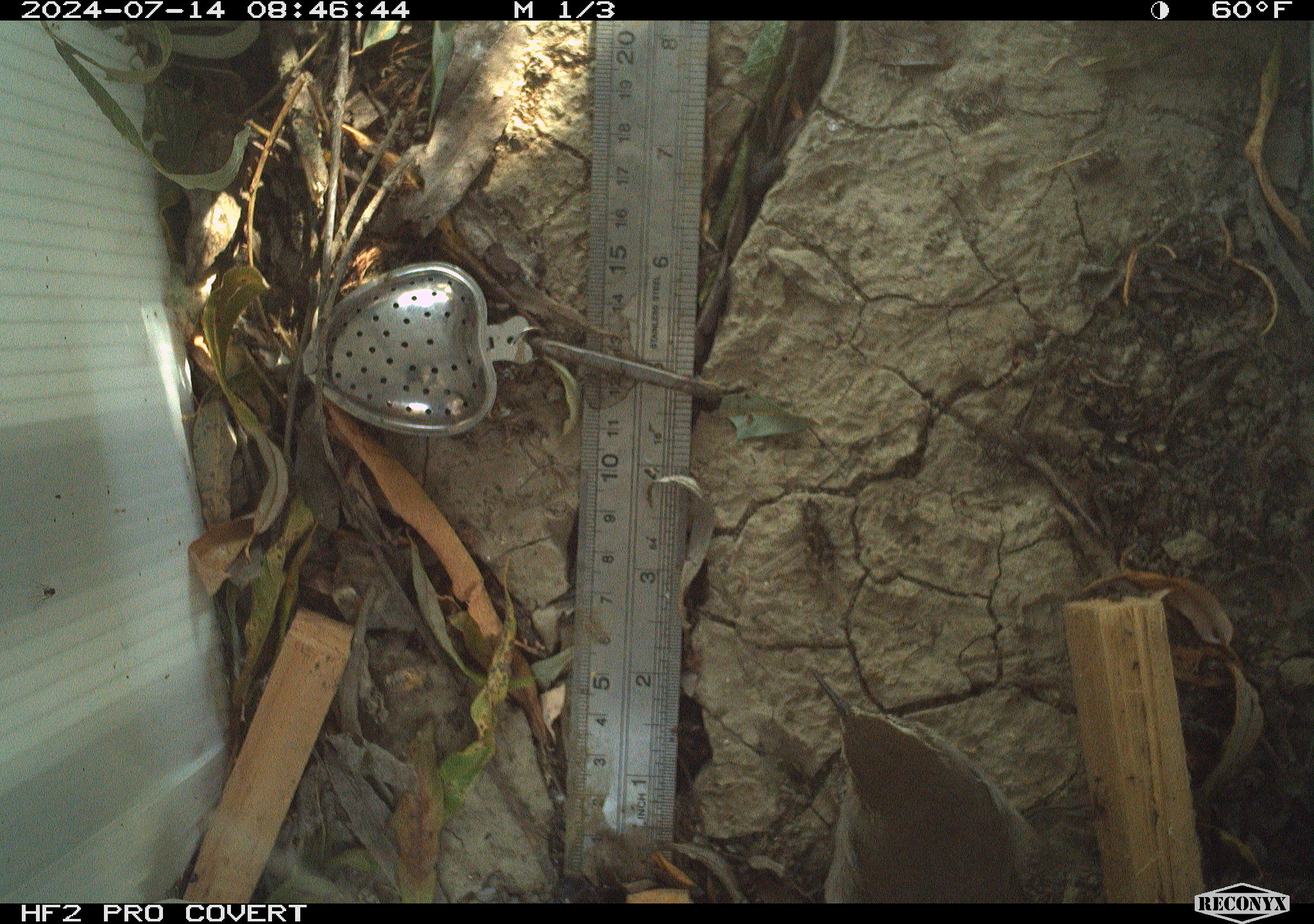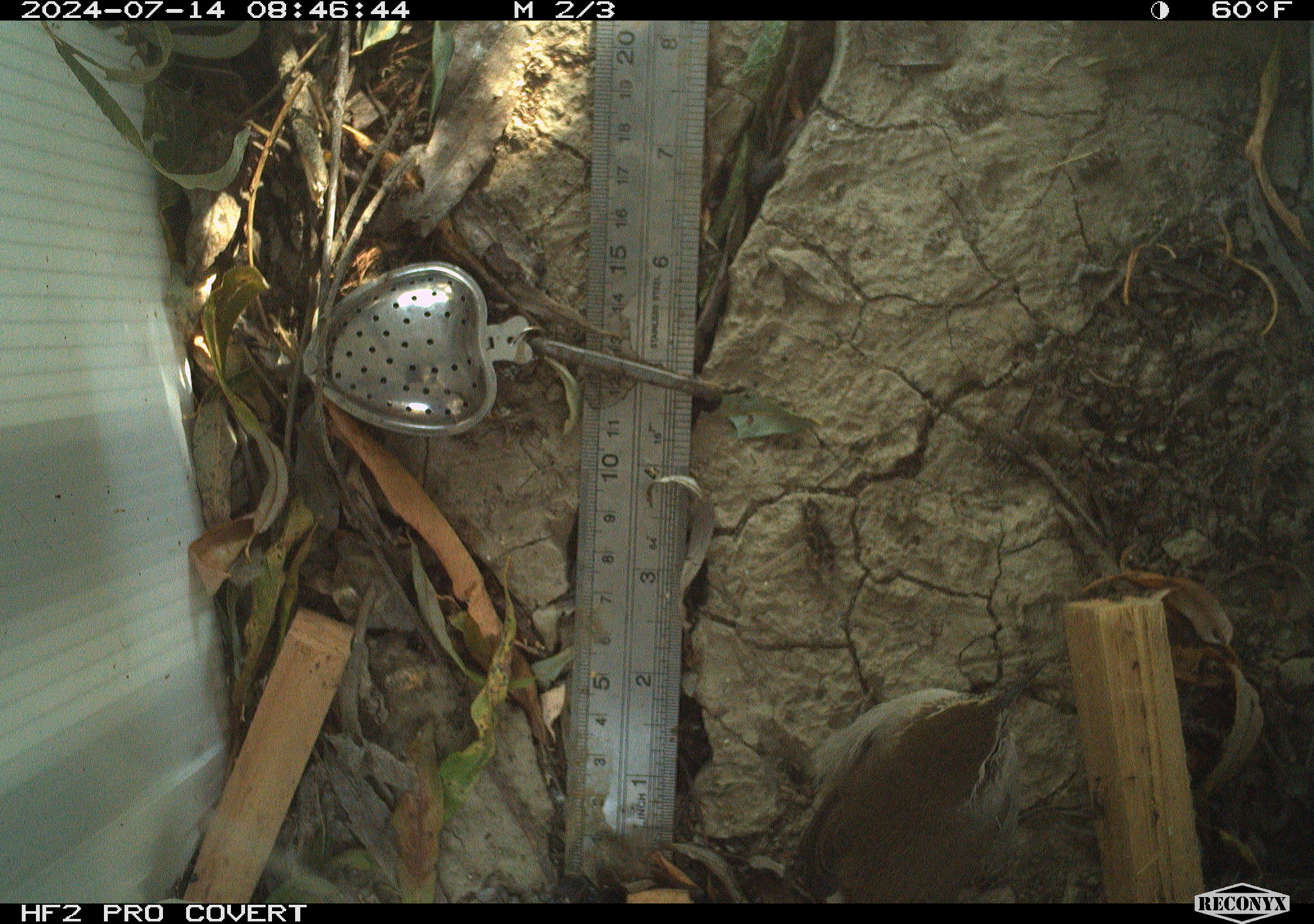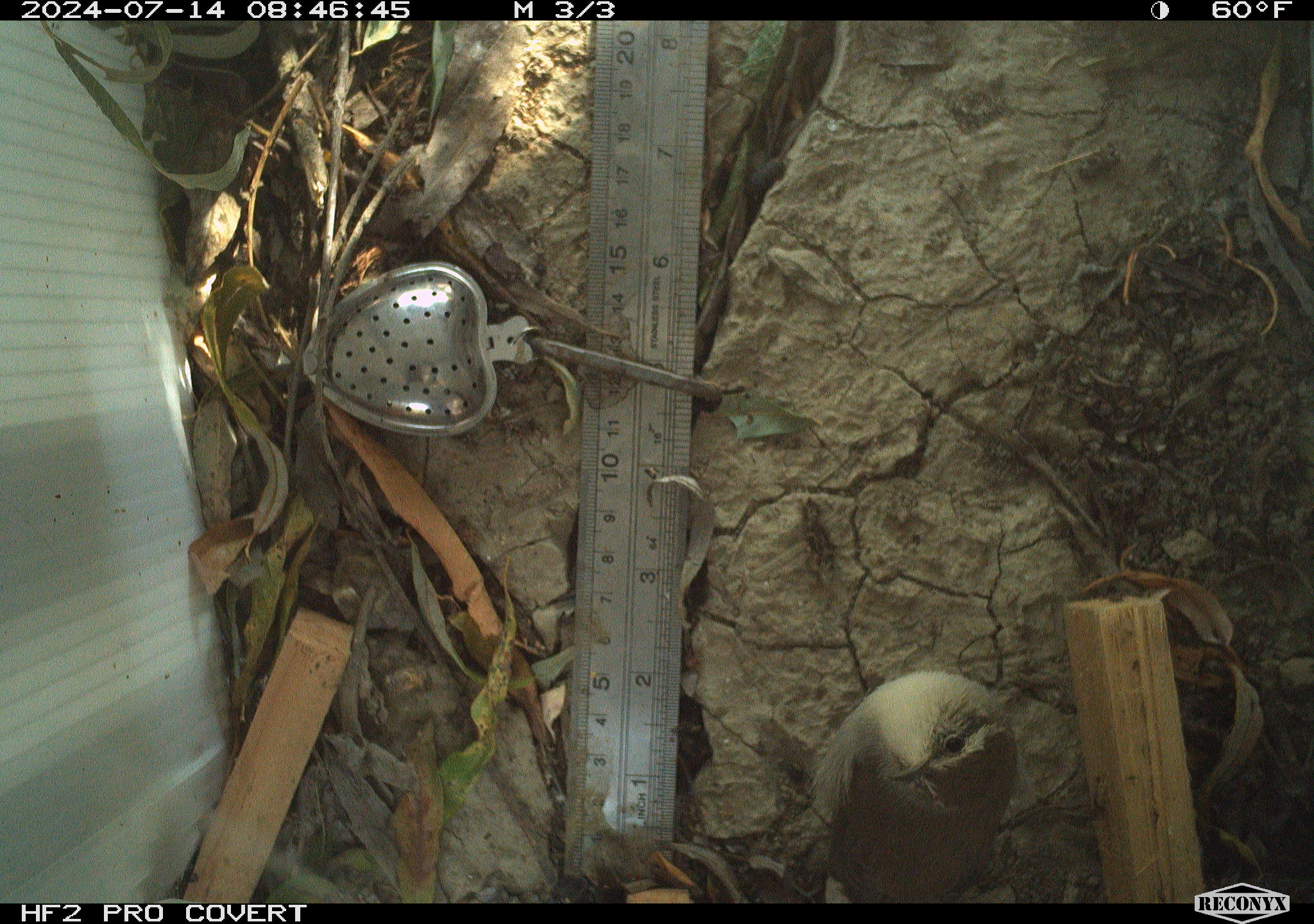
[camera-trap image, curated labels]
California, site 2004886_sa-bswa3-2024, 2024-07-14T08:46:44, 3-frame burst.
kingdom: Animalia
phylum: Chordata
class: Aves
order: Passeriformes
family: Troglodytidae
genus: Thryomanes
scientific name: Thryomanes bewickii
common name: bewick's wren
Bewick's wren (Thryomanes bewickii).